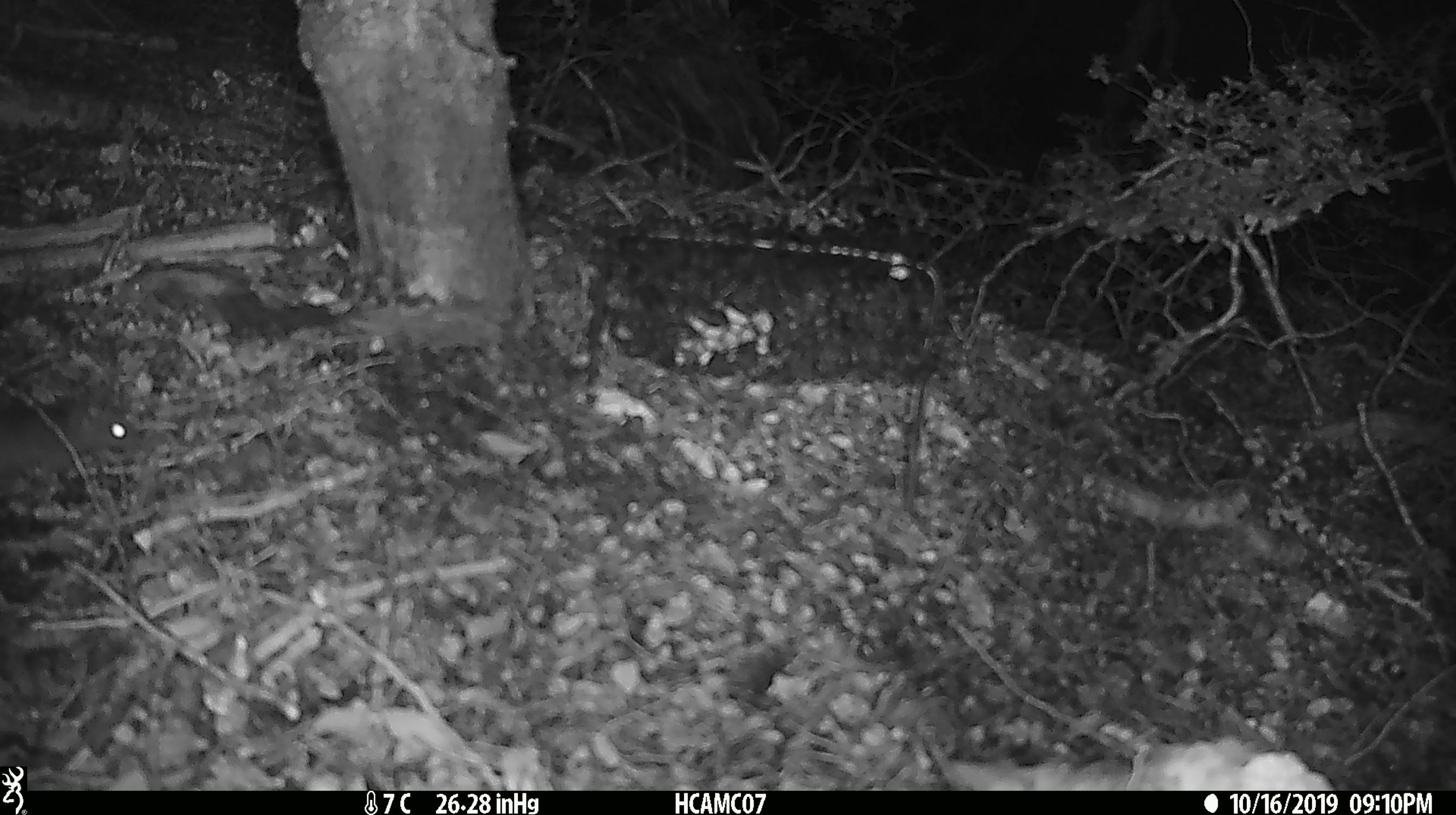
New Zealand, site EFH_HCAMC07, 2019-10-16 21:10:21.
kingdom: Animalia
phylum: Chordata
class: Mammalia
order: Rodentia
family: Muridae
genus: Mus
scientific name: Mus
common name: mouse